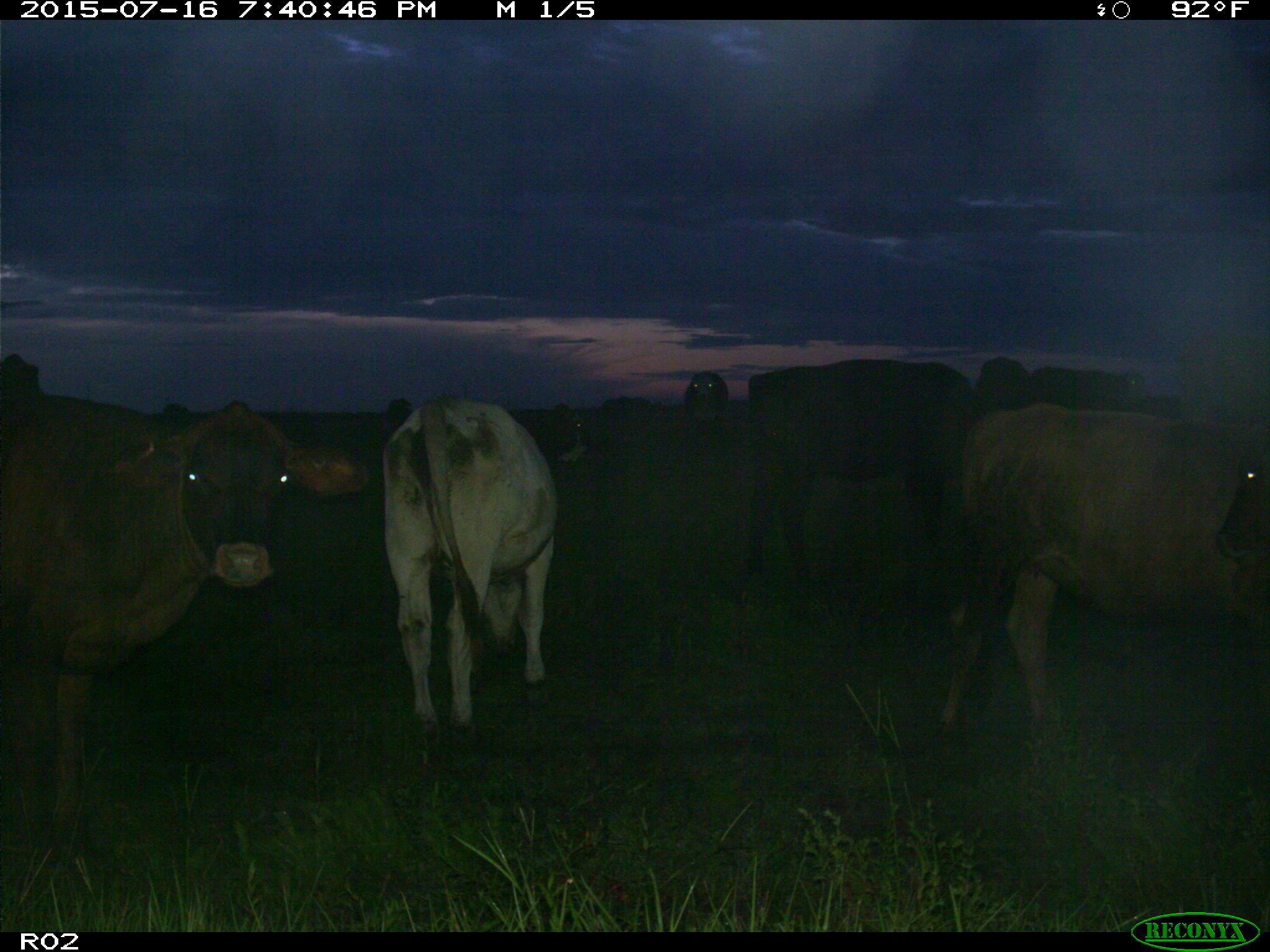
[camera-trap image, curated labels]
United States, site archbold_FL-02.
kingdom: Animalia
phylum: Chordata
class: Mammalia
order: Artiodactyla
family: Bovidae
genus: Bos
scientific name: Bos taurus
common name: domestic cow